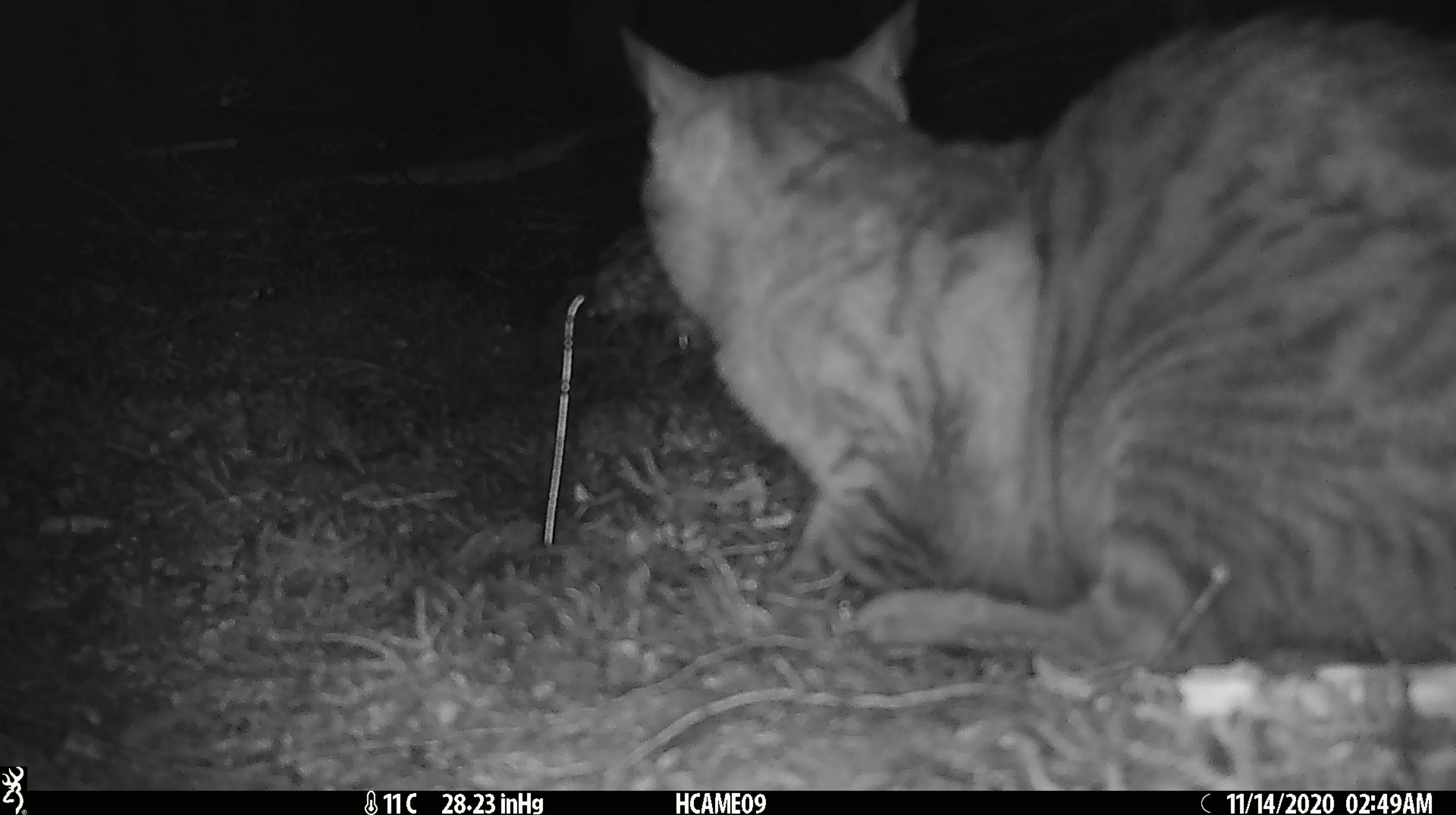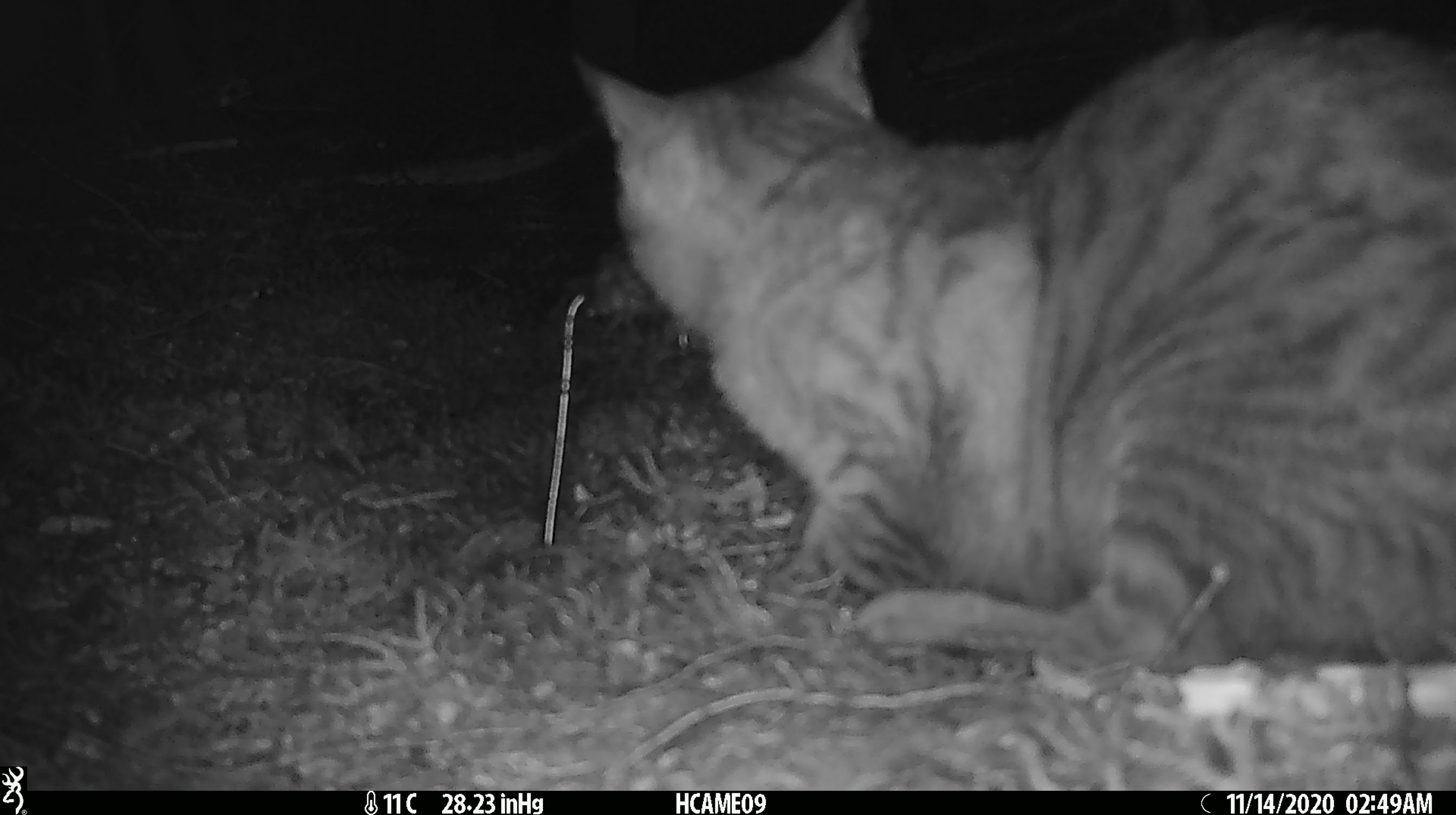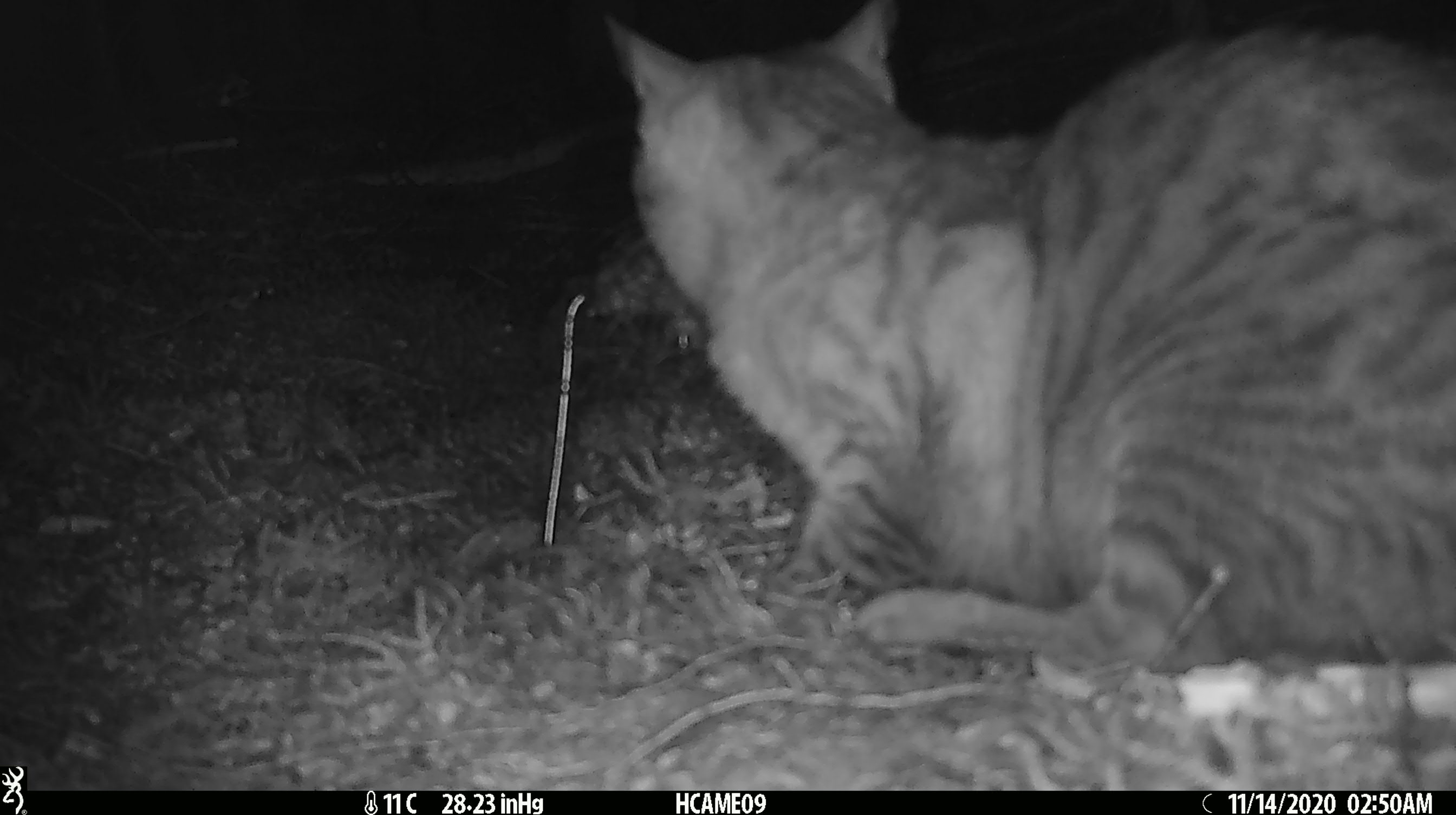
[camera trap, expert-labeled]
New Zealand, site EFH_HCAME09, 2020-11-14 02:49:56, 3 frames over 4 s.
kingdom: Animalia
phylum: Chordata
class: Mammalia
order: Carnivora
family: Felidae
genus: Felis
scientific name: Felis catus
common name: domestic cat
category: cat